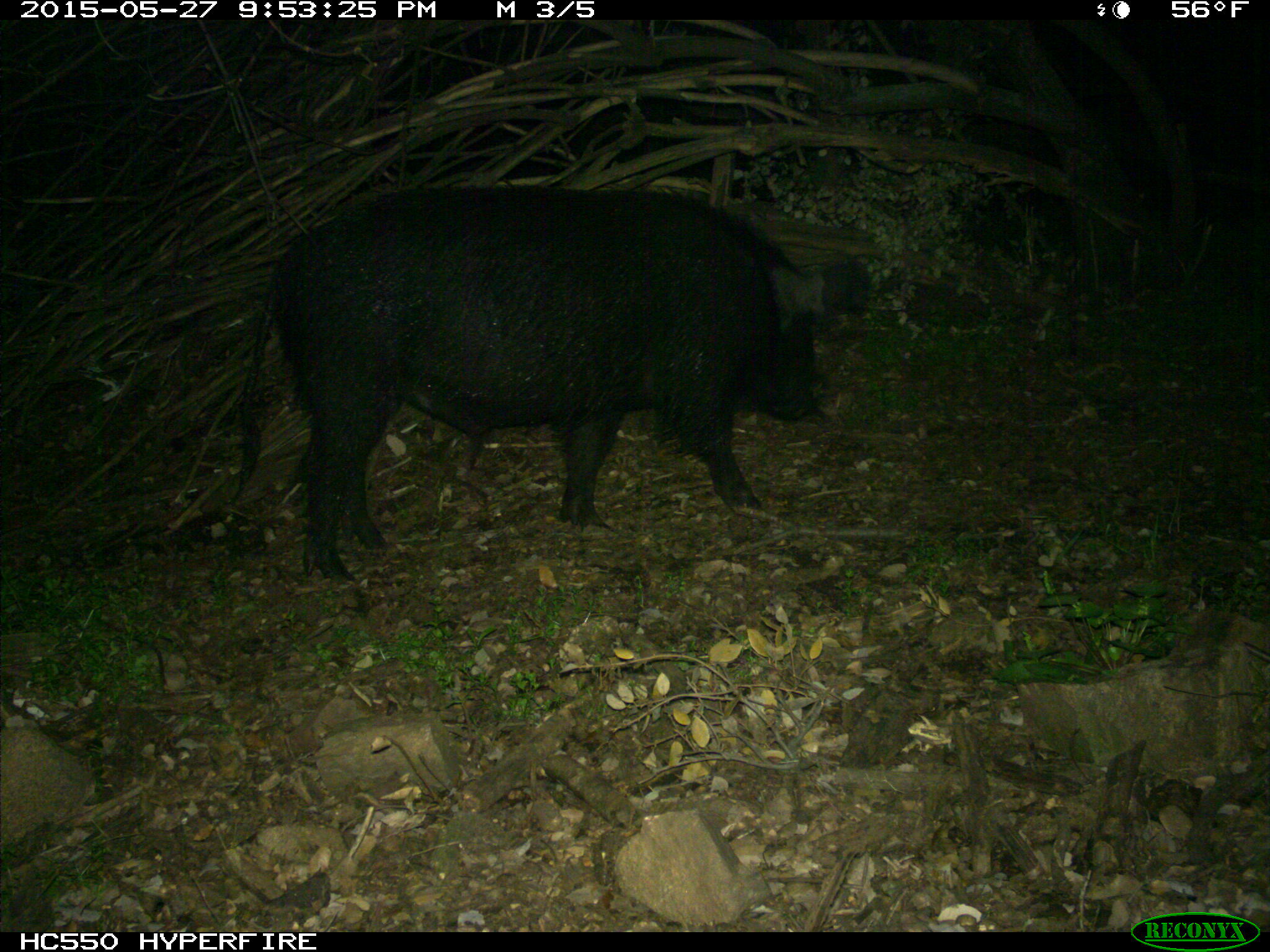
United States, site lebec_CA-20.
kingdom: Animalia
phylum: Chordata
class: Mammalia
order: Artiodactyla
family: Suidae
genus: Sus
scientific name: Sus scrofa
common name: wild boar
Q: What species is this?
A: Sus scrofa (wild boar).